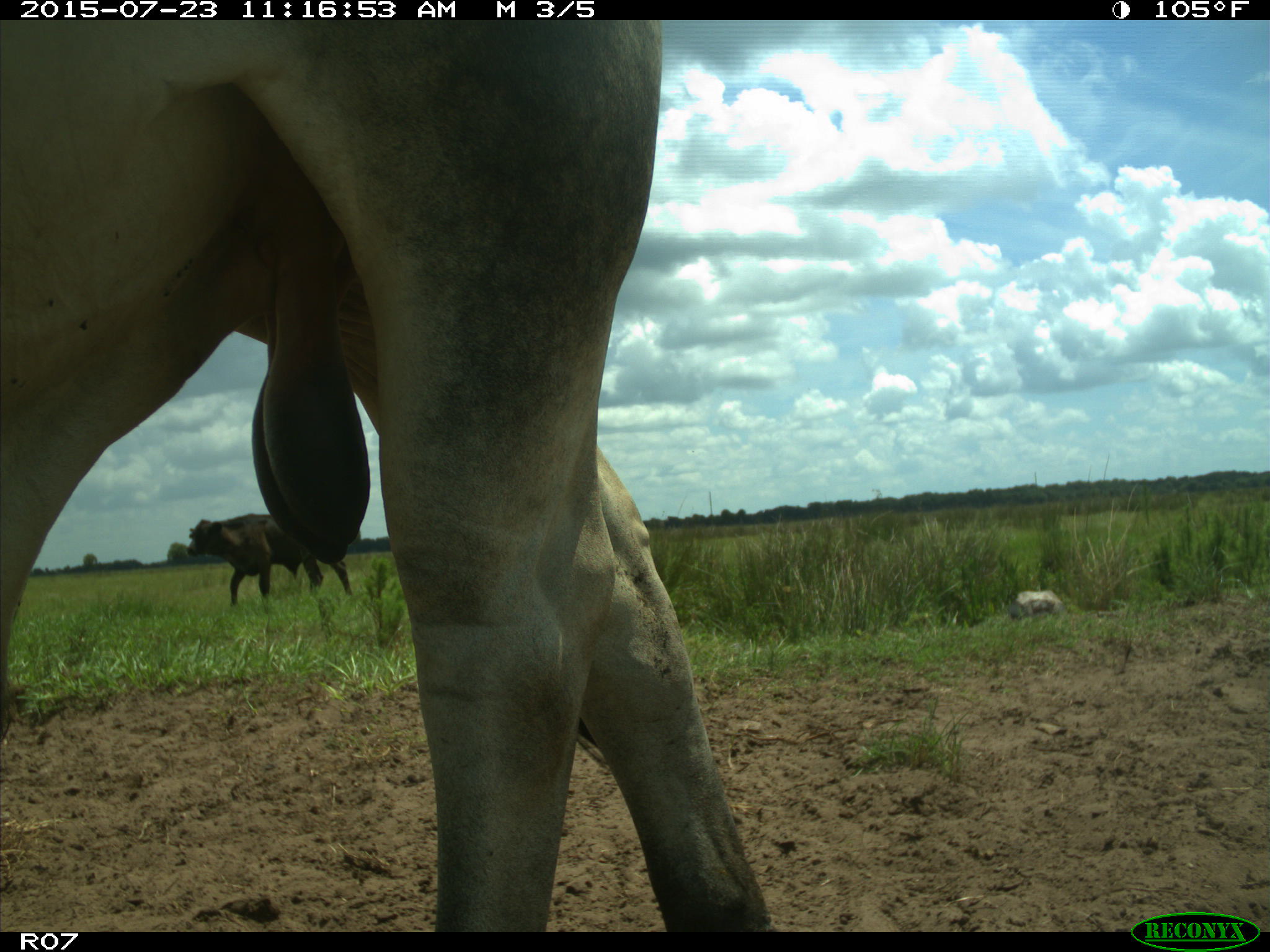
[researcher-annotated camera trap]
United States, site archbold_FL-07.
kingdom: Animalia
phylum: Chordata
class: Mammalia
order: Artiodactyla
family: Bovidae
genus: Bos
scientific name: Bos taurus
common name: domestic cow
Bos taurus (domestic cow).